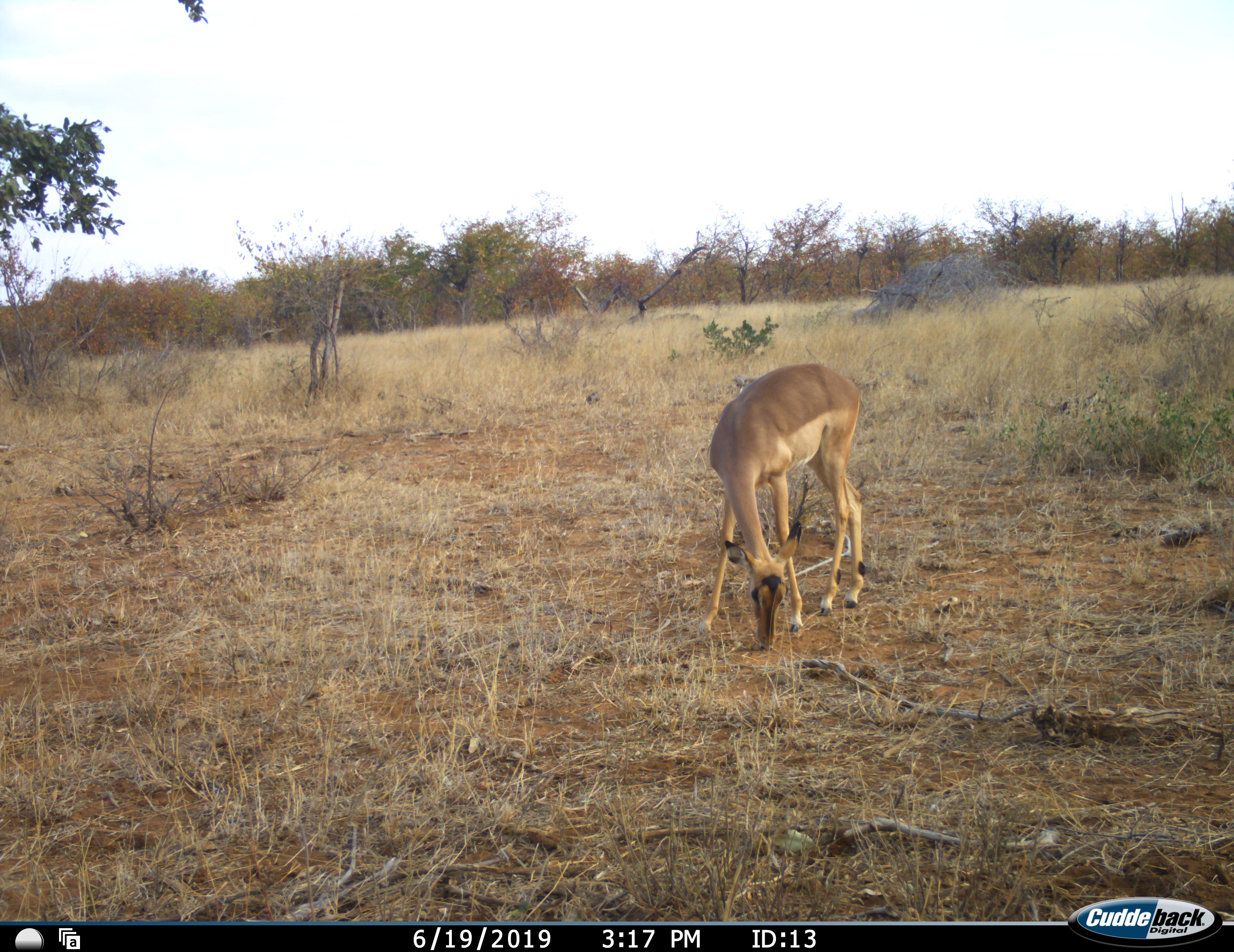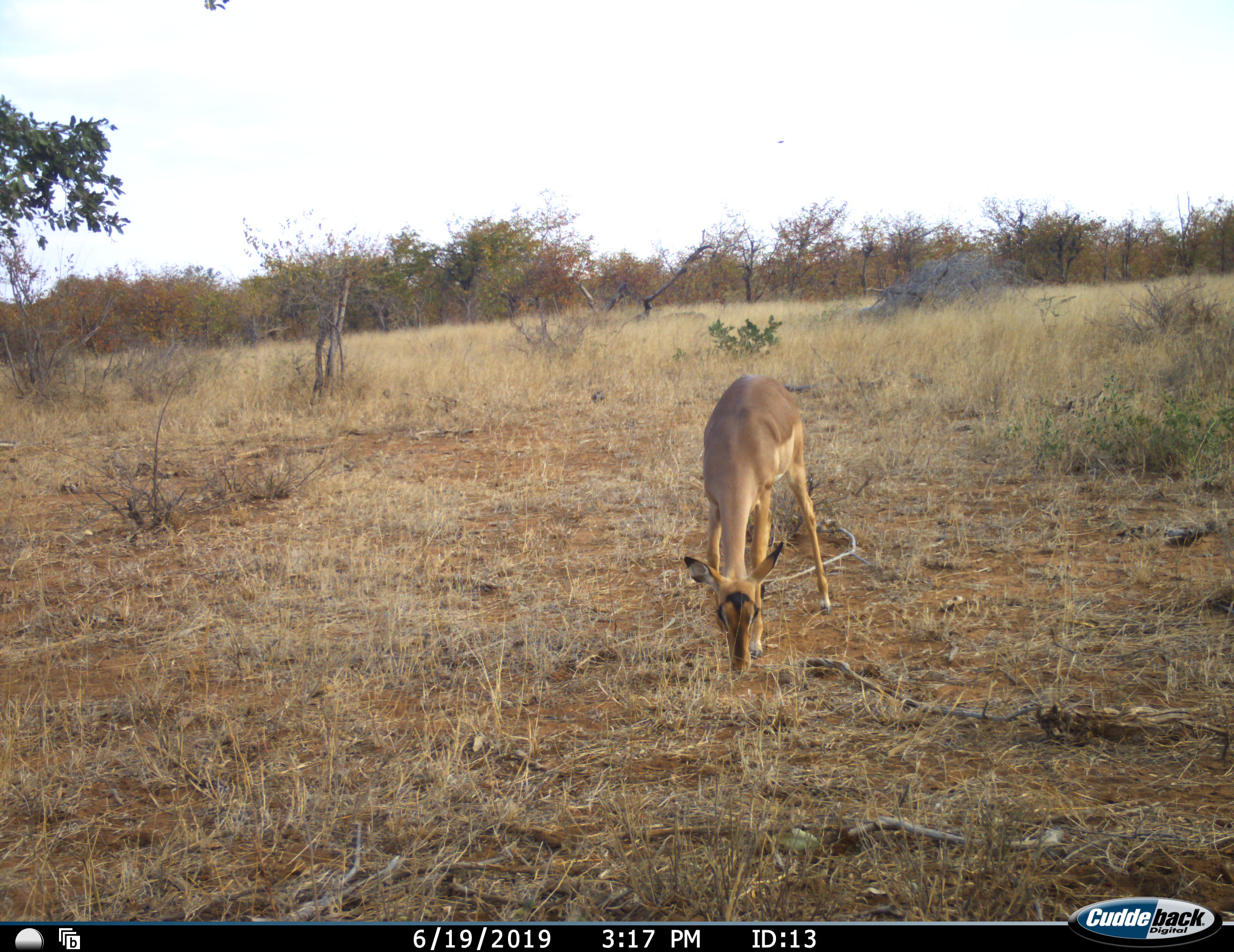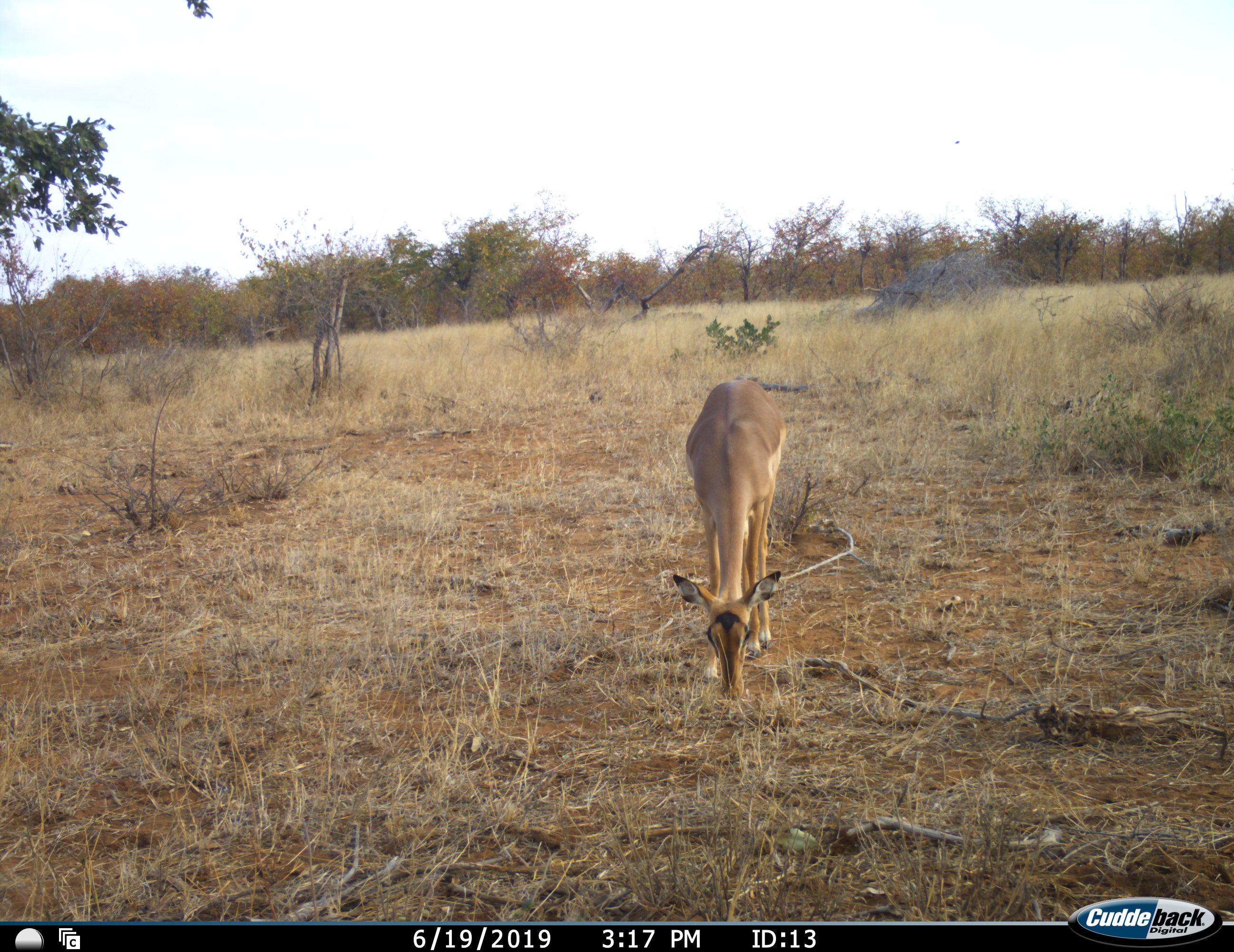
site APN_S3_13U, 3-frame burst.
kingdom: Animalia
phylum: Chordata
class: Mammalia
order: Artiodactyla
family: Bovidae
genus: Aepyceros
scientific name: Aepyceros melampus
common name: impala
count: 1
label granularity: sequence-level